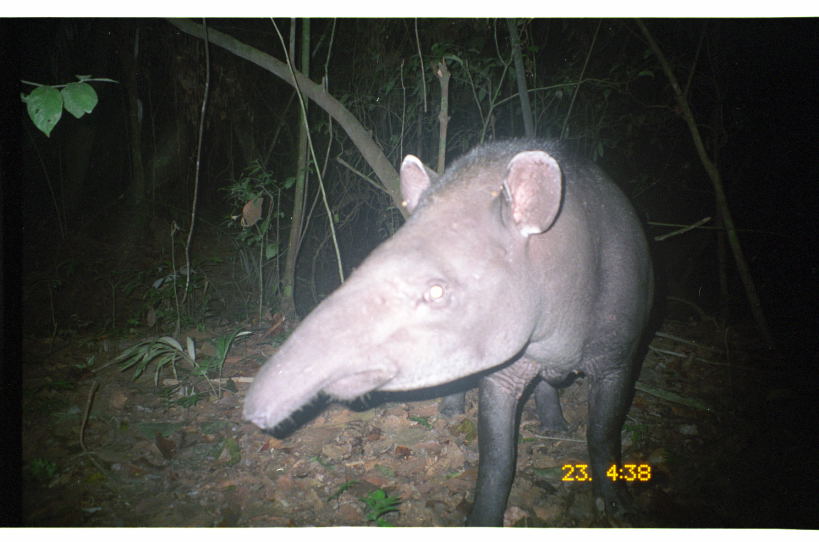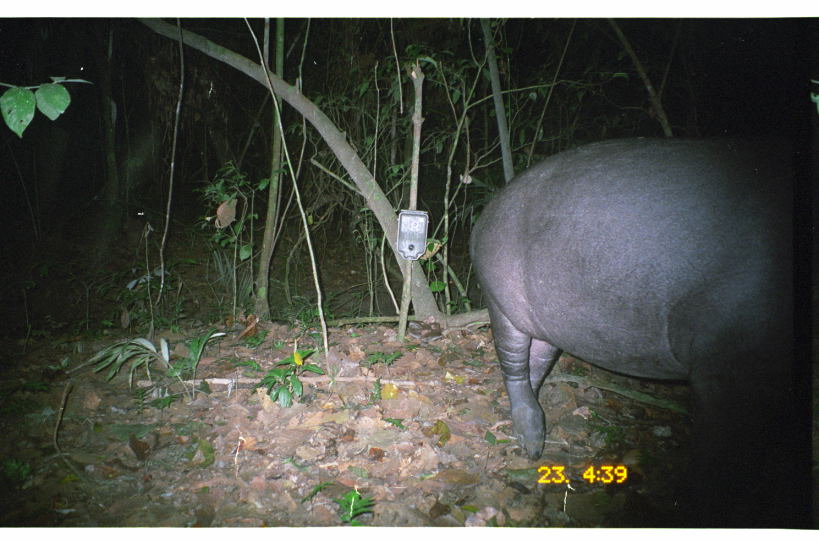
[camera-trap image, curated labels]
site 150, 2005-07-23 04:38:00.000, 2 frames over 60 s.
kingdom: Animalia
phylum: Chordata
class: Mammalia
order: Perissodactyla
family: Tapiridae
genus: Tapirus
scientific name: Tapirus terrestris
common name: south american tapir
Tapirus terrestris (south american tapir).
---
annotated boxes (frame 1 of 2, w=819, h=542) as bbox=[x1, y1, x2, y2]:
tapirus terrestris: bbox=[241, 136, 657, 526]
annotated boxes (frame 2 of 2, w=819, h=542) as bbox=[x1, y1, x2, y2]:
tapirus terrestris: bbox=[470, 134, 819, 461]